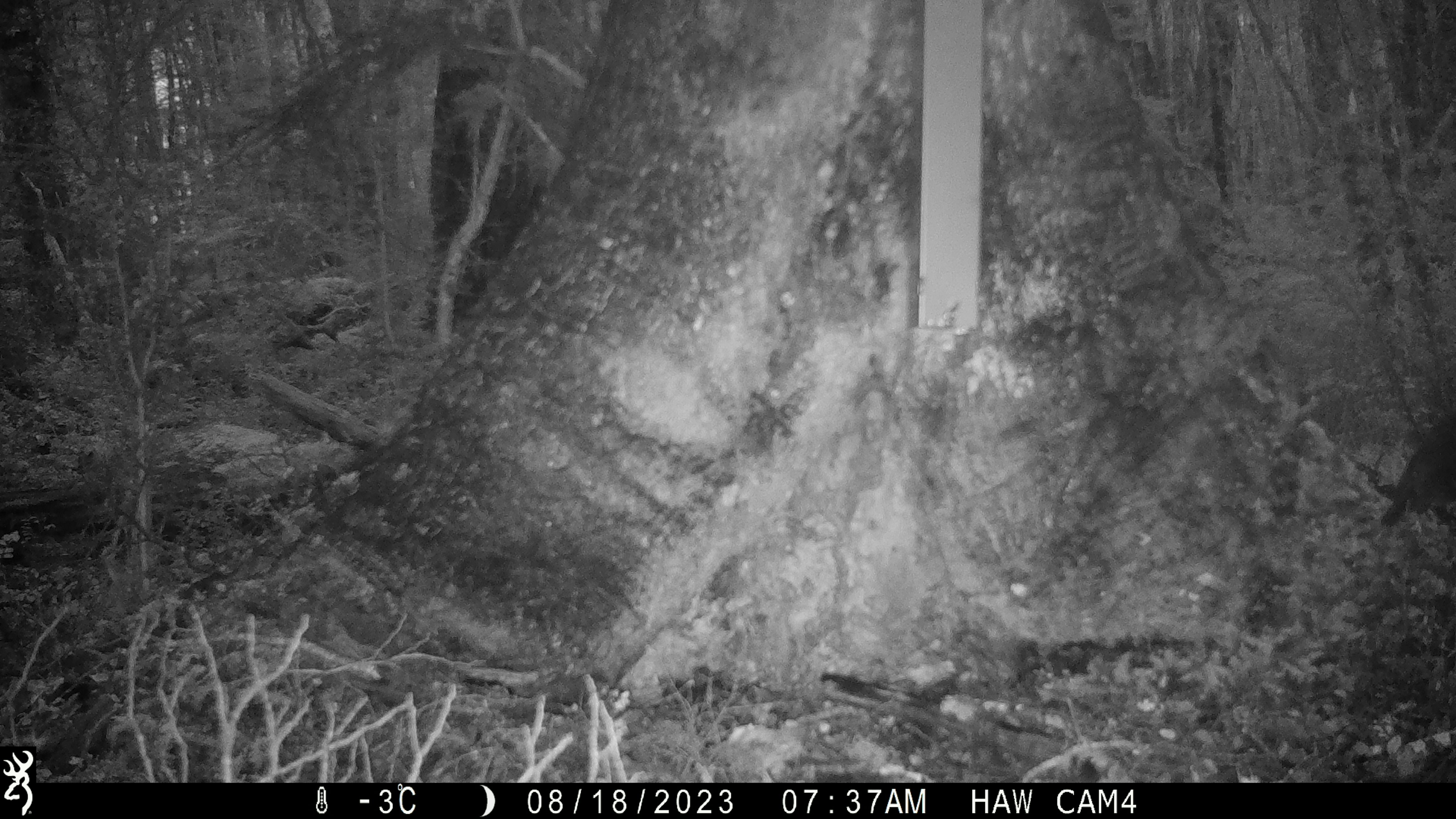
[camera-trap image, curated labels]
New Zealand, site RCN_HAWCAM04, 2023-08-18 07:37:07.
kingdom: Animalia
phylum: Chordata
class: Aves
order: Passeriformes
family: Petroicidae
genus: Petroica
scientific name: Petroica australis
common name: new zealand robin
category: robin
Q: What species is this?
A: Robin (new zealand robin) (Petroica australis).